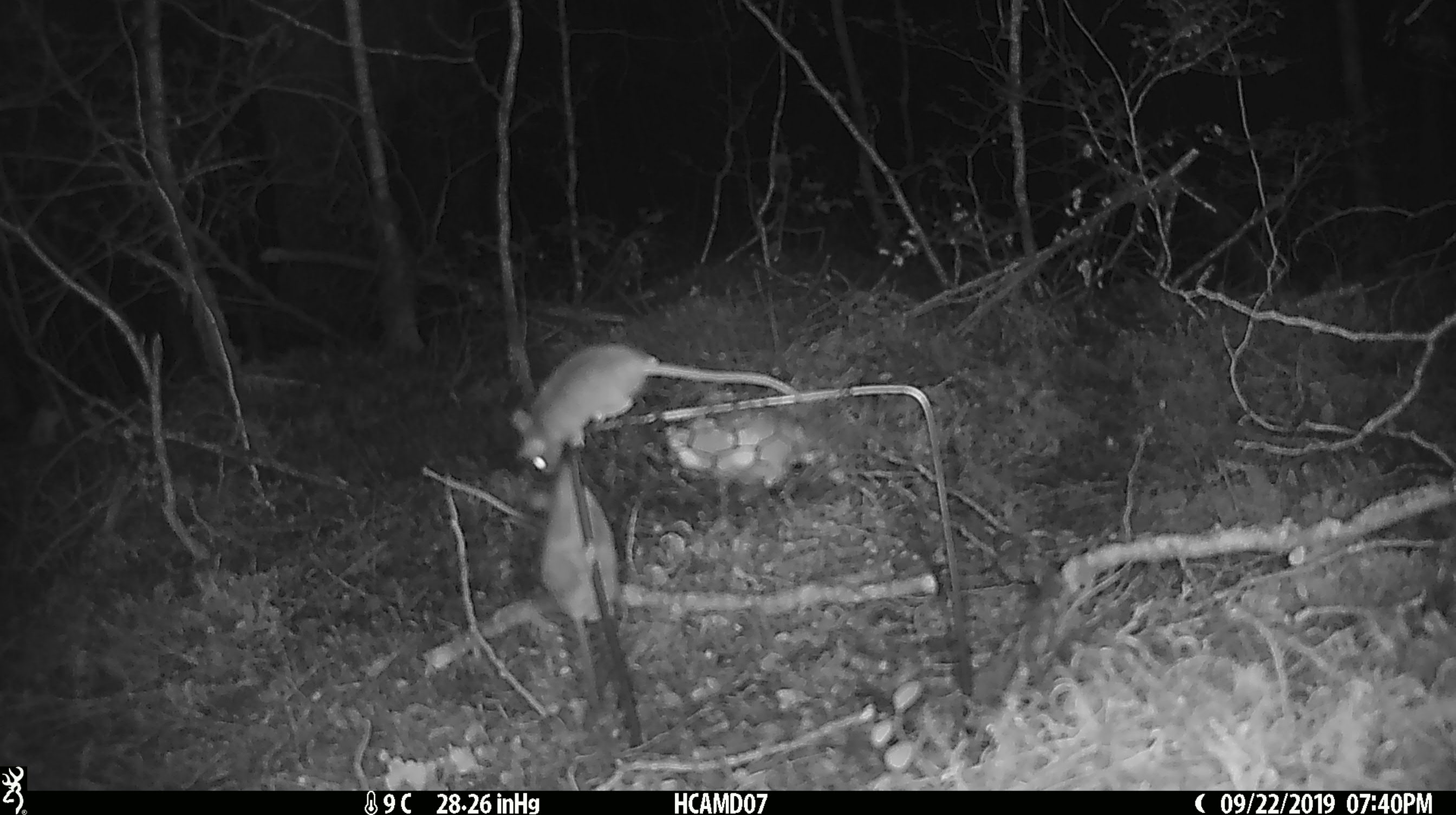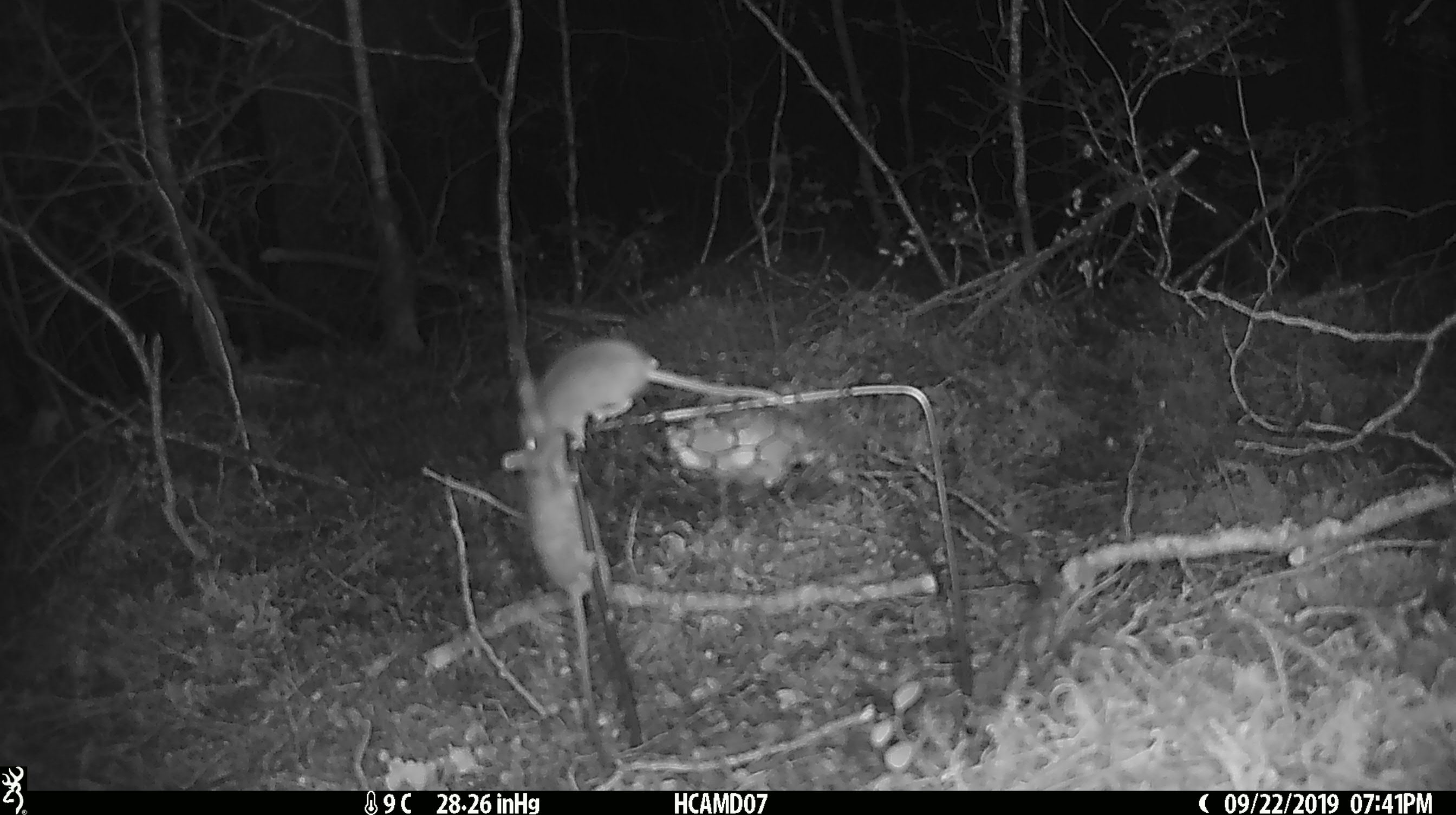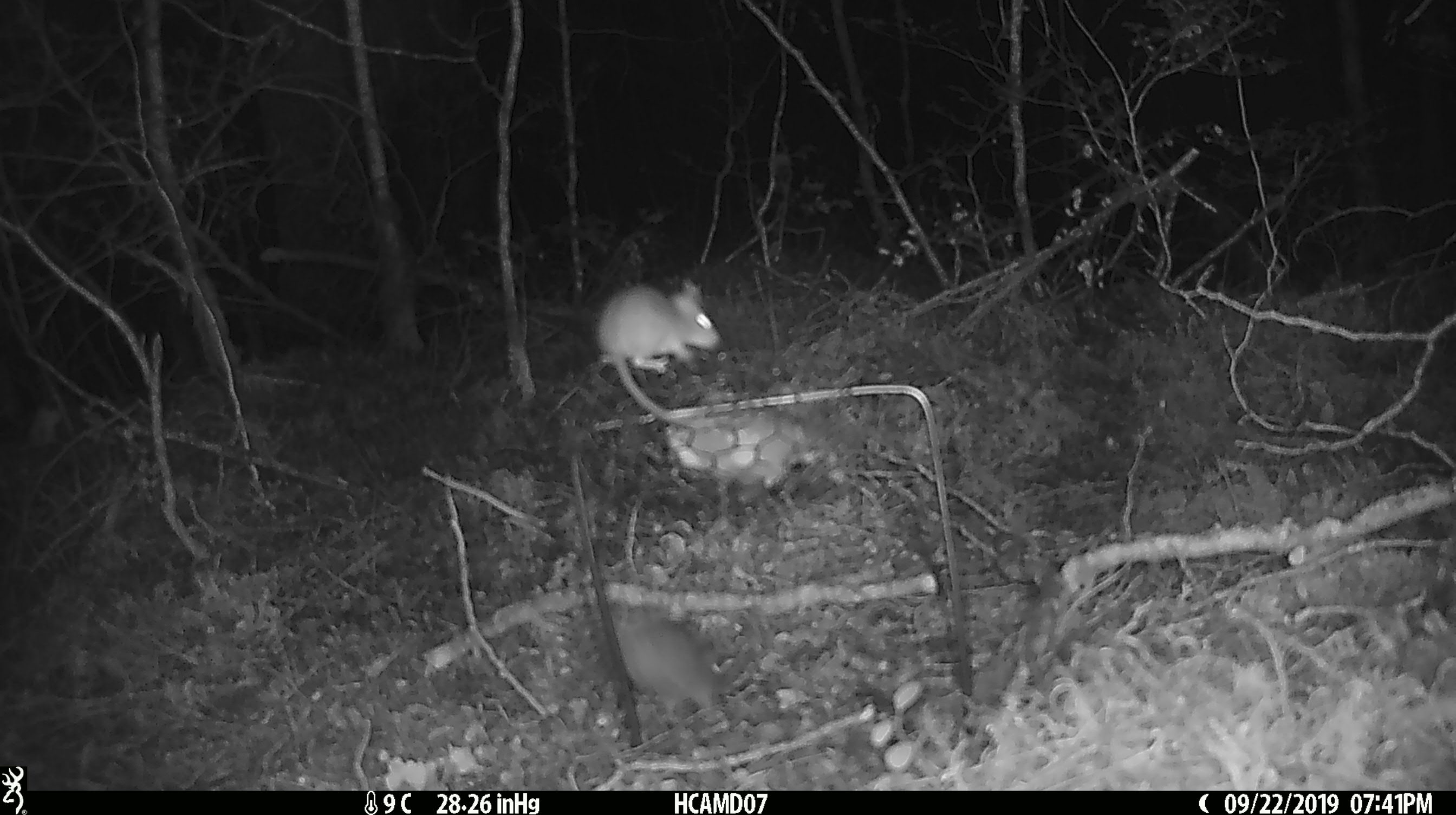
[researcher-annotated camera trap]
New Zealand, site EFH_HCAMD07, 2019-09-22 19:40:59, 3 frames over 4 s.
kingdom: Animalia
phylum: Chordata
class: Mammalia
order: Rodentia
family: Muridae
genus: Mus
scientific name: Mus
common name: mouse